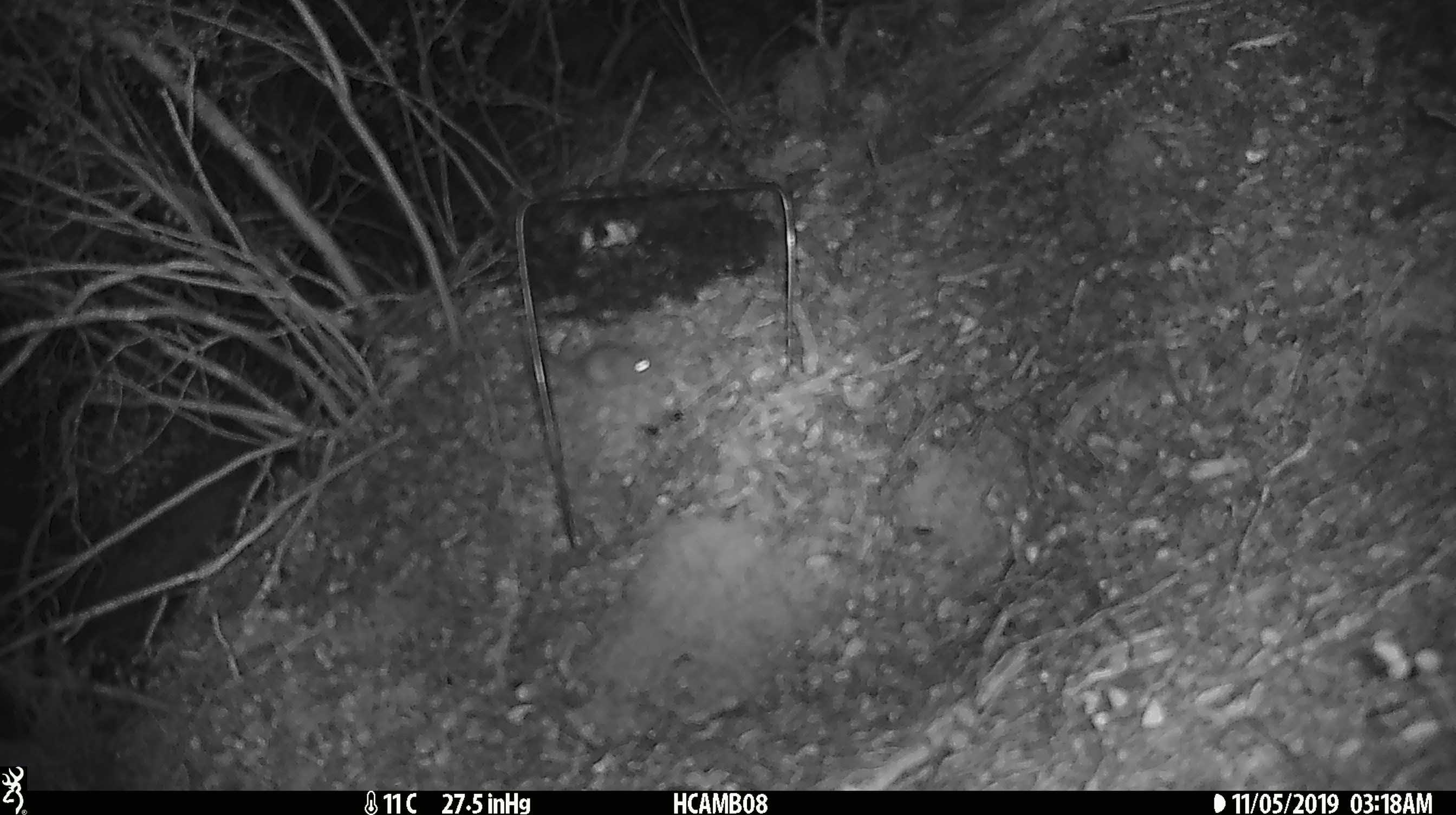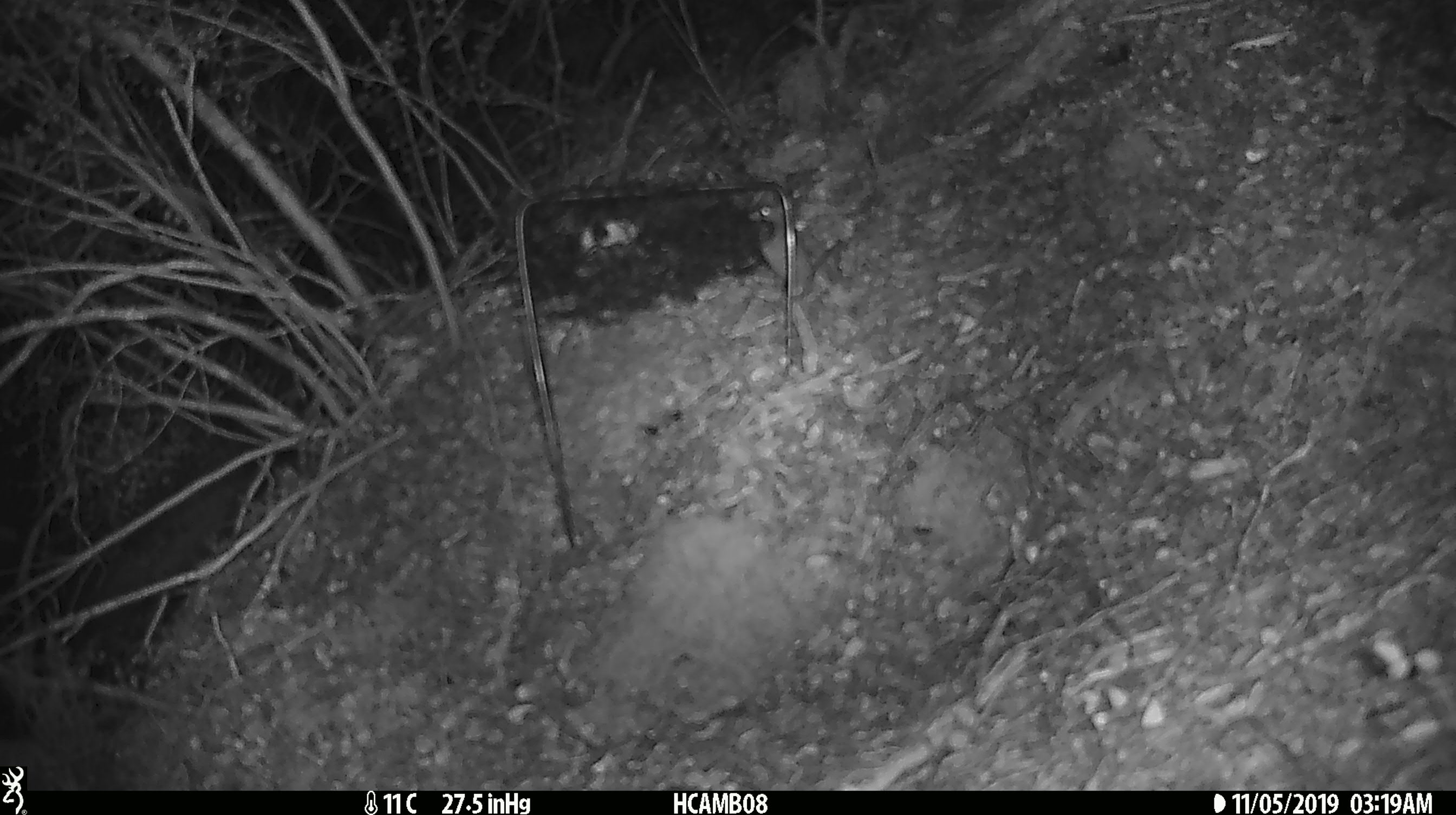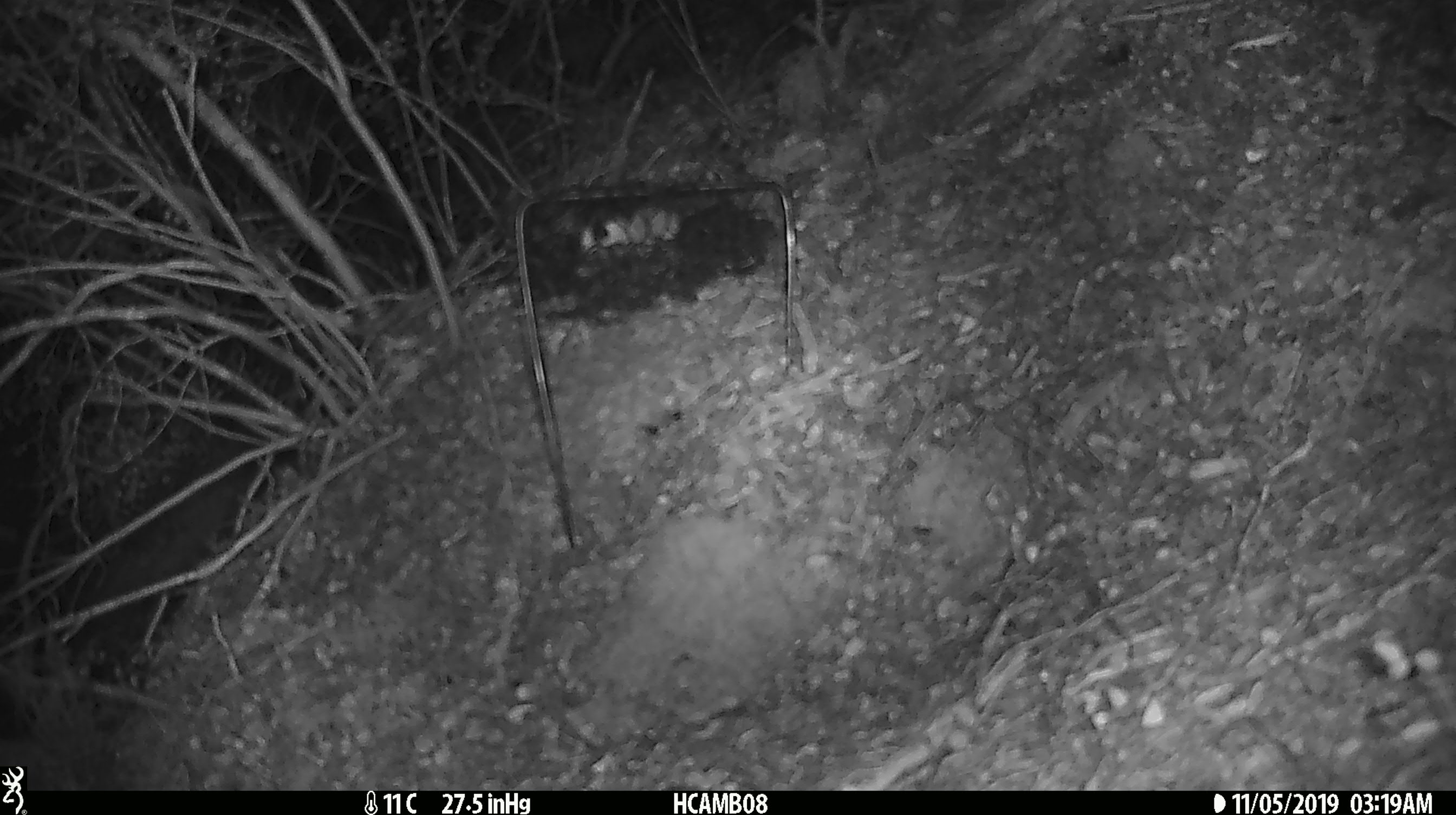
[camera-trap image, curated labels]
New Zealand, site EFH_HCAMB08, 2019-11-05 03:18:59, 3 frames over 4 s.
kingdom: Animalia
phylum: Chordata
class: Mammalia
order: Rodentia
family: Muridae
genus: Mus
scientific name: Mus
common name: mouse